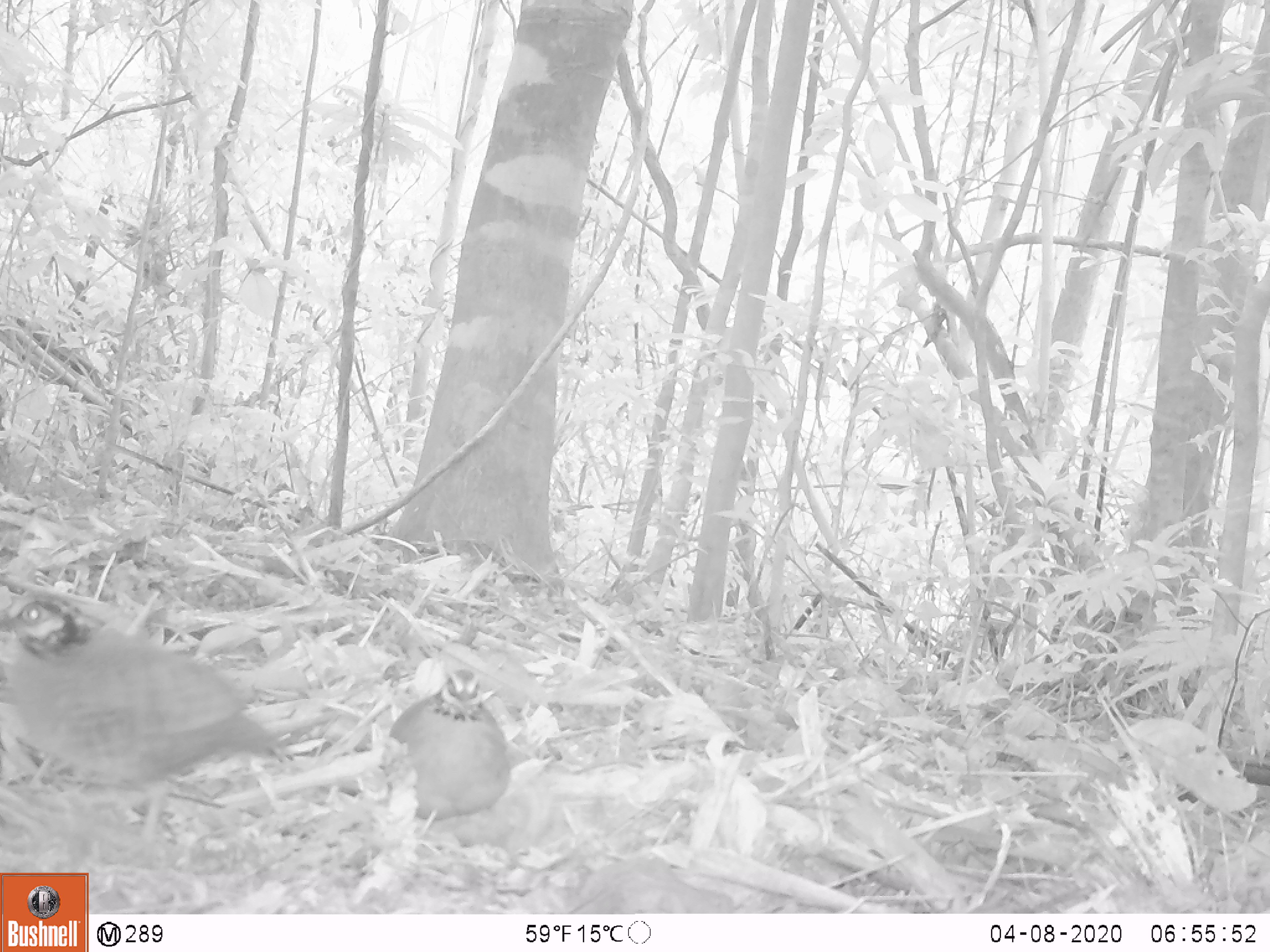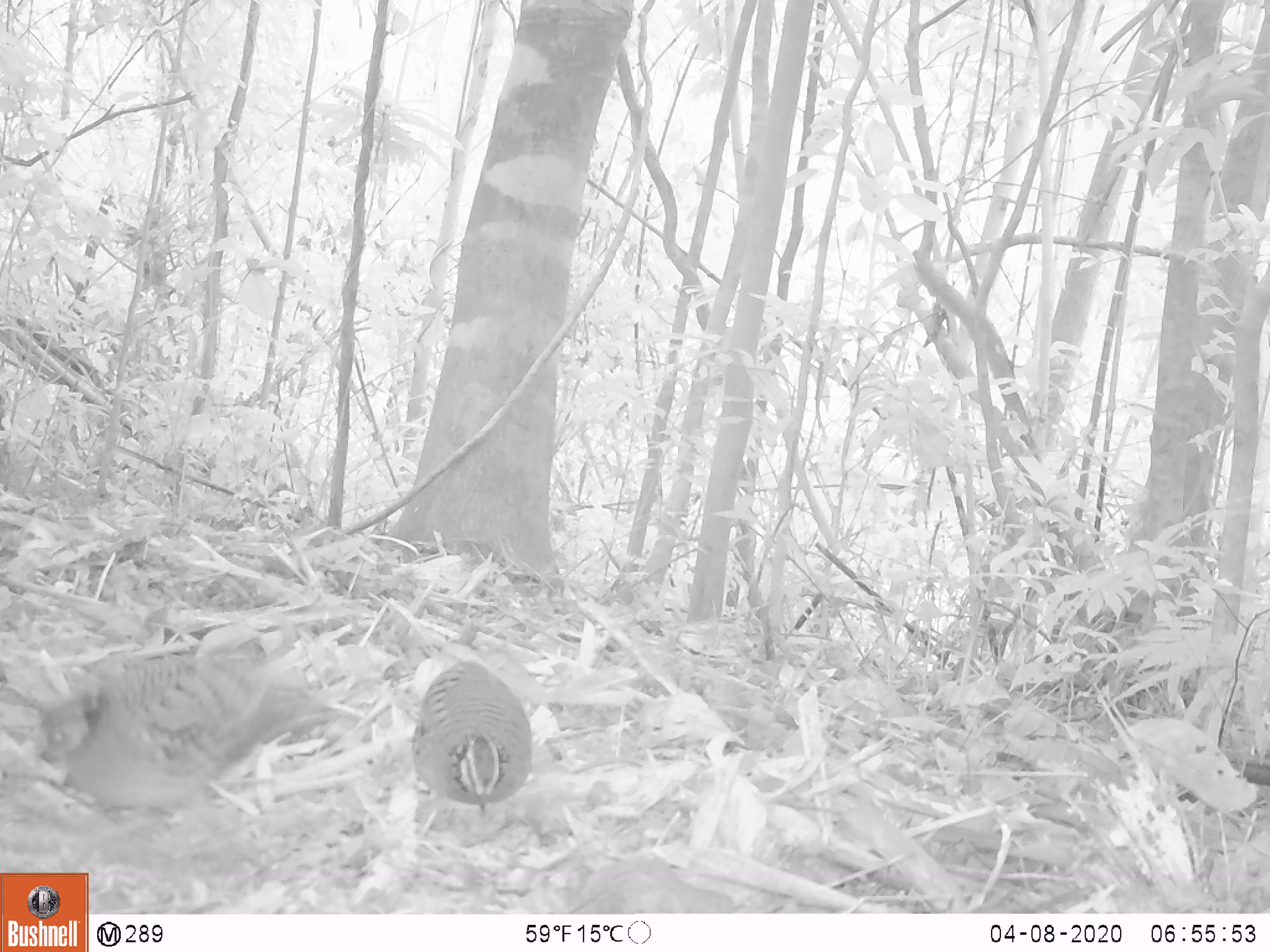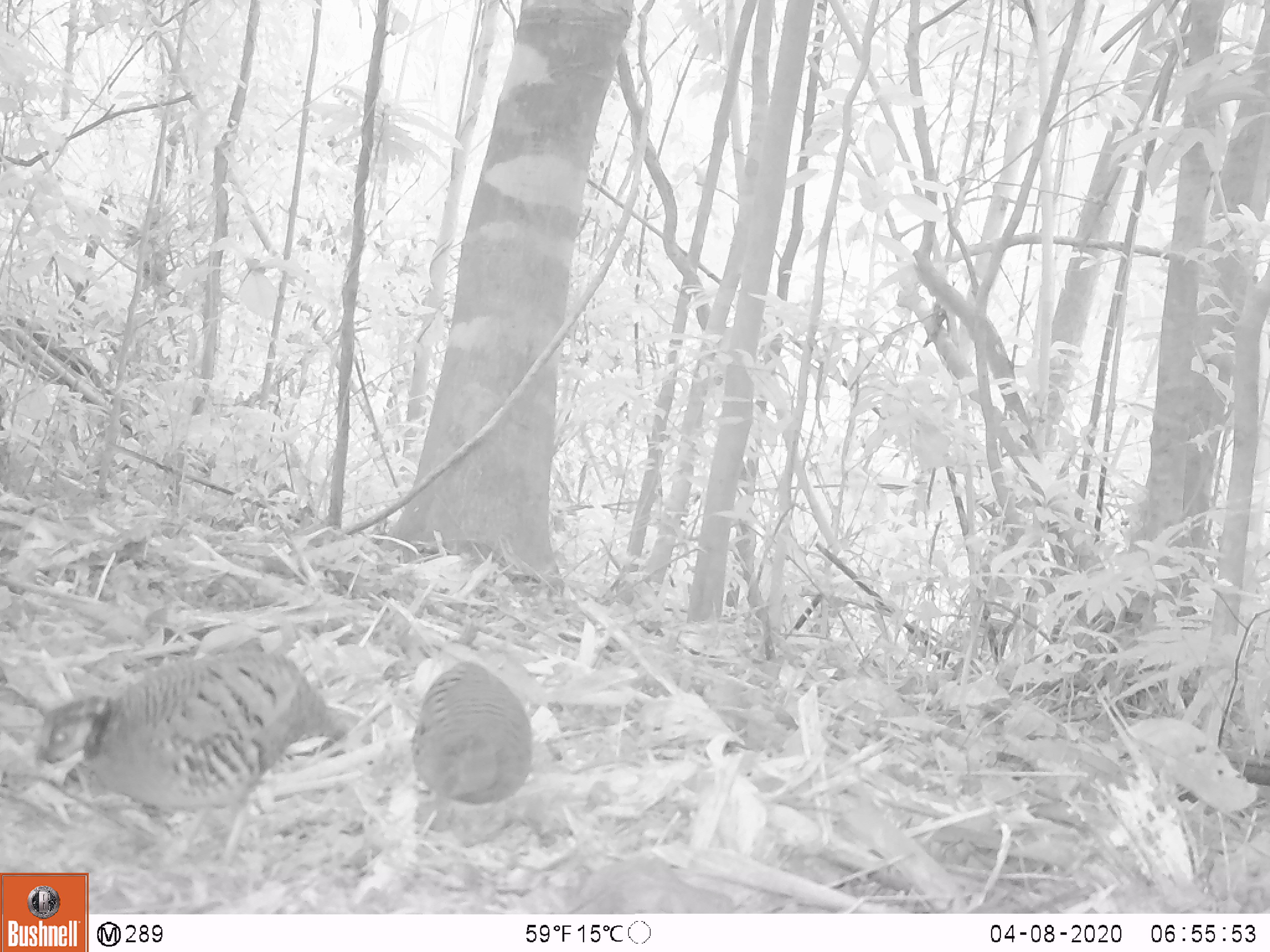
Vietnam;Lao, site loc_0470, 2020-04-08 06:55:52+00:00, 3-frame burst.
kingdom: Animalia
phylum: Chordata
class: Aves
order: Galliformes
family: Phasianidae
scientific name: Phasianidae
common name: partridge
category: unidentified partridge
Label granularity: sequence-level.